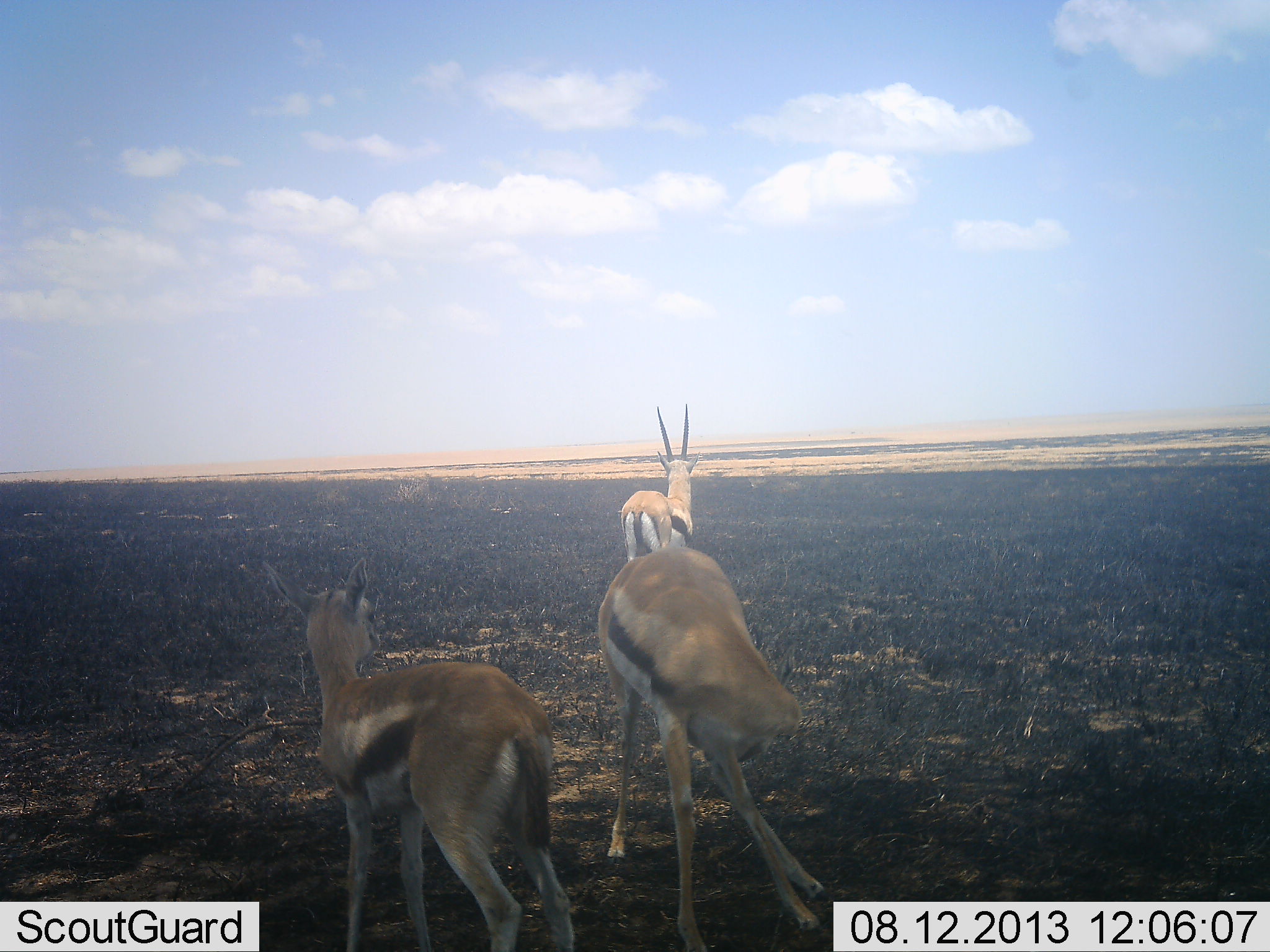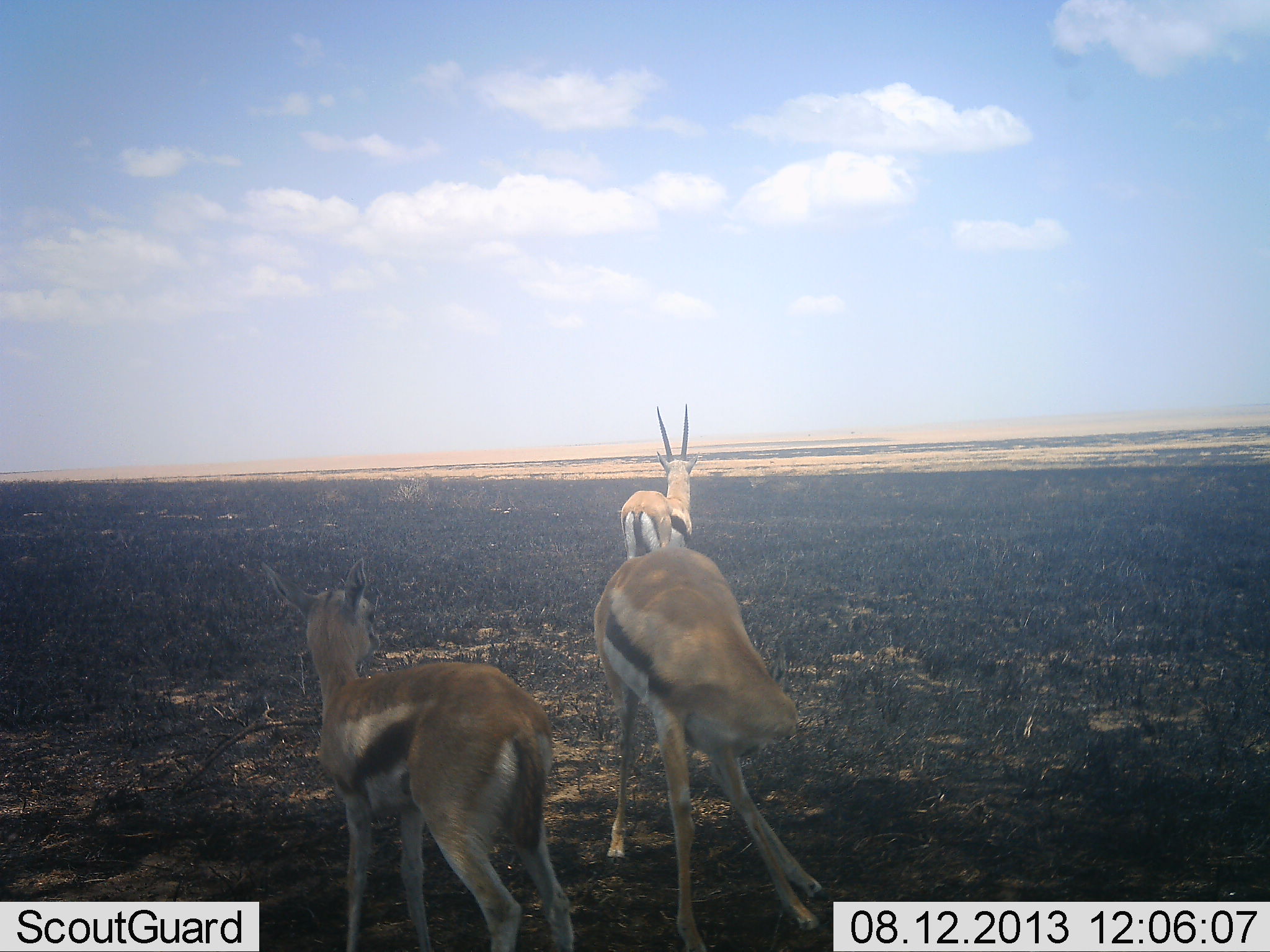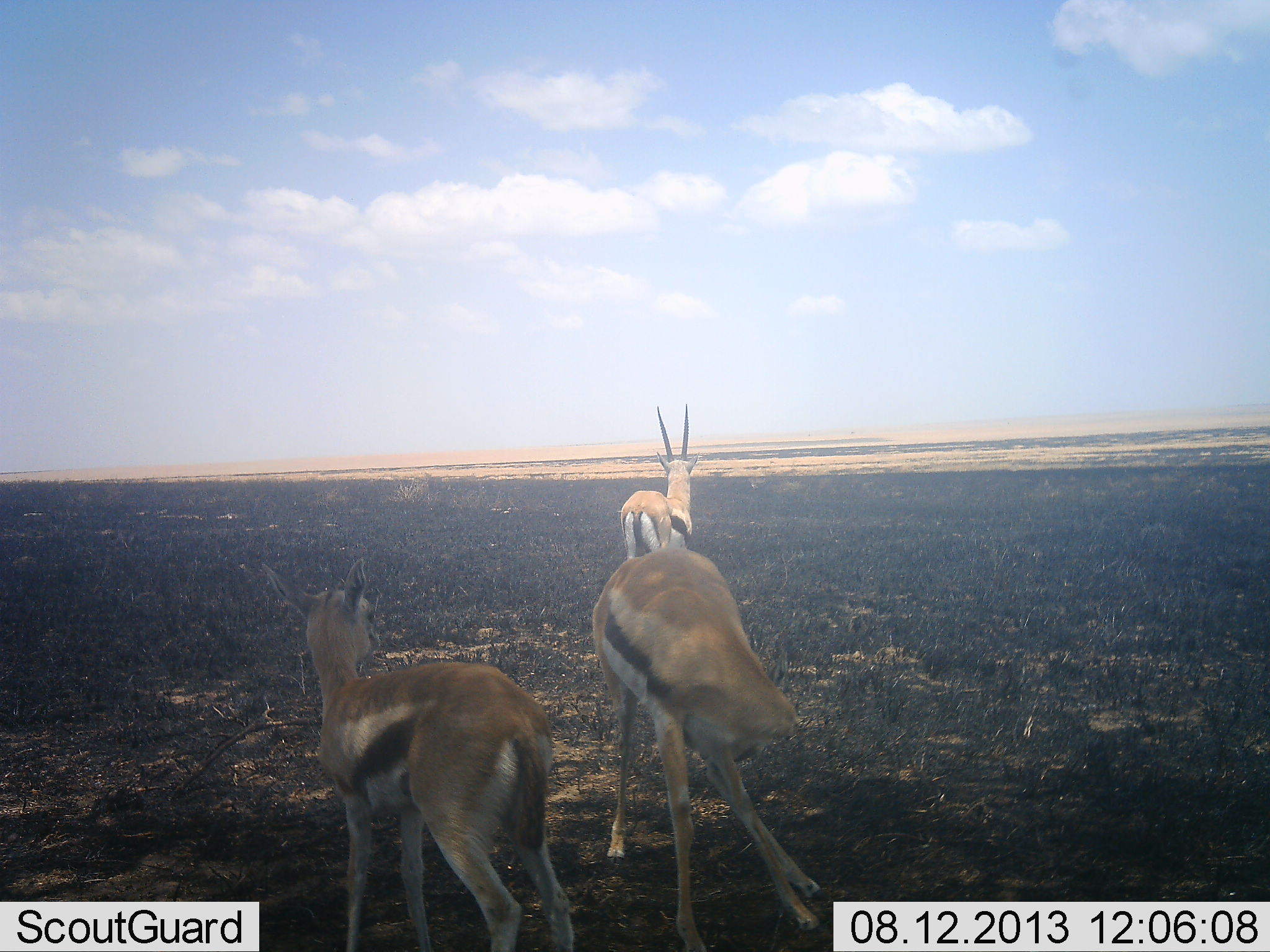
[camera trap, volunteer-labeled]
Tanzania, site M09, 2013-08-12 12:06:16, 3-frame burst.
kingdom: Animalia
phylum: Chordata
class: Mammalia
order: Artiodactyla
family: Bovidae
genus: Eudorcas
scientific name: Eudorcas thomsonii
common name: thomson's gazelle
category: gazellethomsons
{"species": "gazellethomsons (thomson's gazelle) (Eudorcas thomsonii)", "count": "3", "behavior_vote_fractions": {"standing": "83%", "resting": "4%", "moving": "17%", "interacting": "0%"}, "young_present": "22%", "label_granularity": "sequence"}